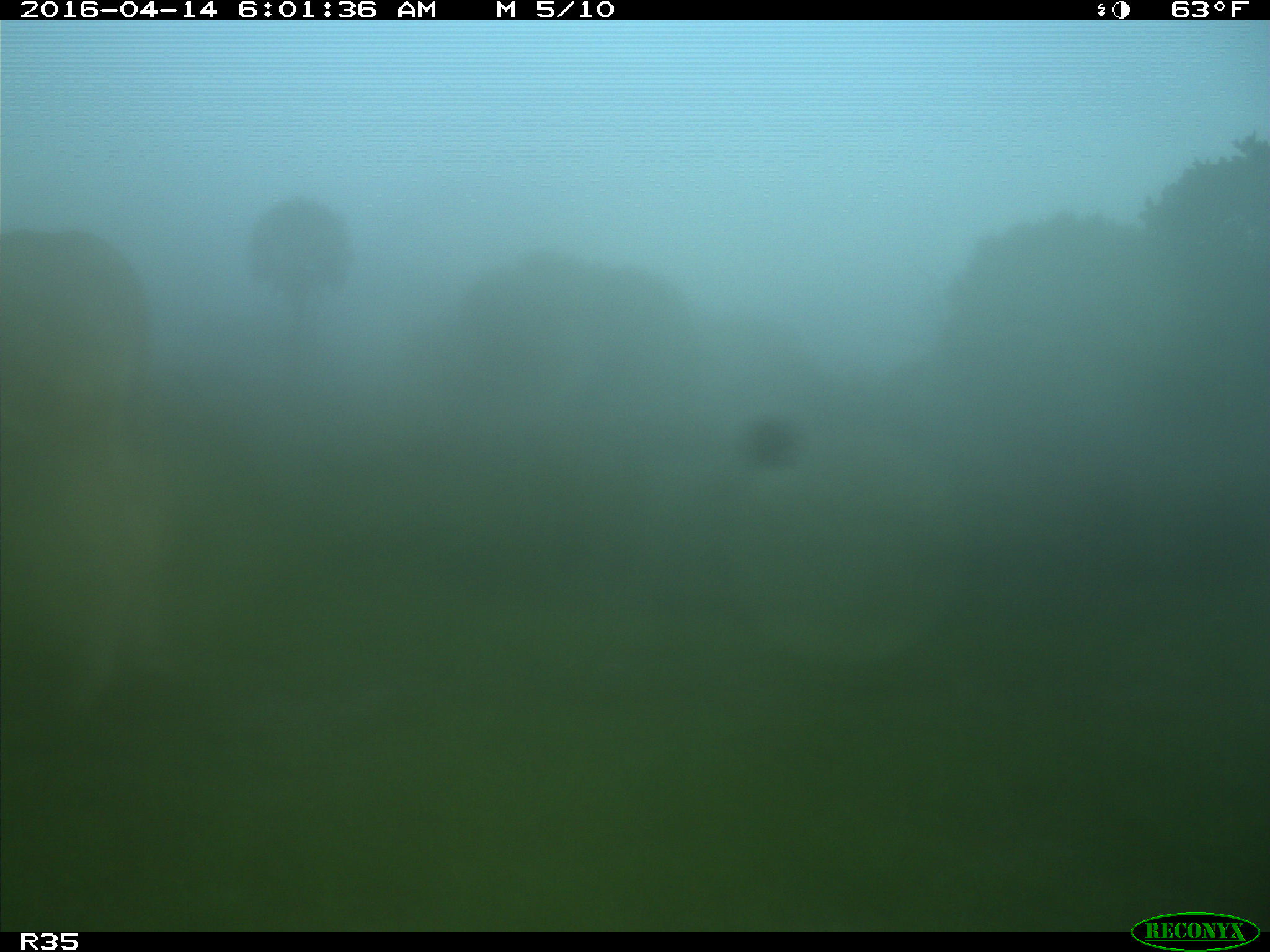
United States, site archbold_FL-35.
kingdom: Animalia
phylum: Chordata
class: Mammalia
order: Artiodactyla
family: Bovidae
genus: Bos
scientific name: Bos taurus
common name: domestic cow